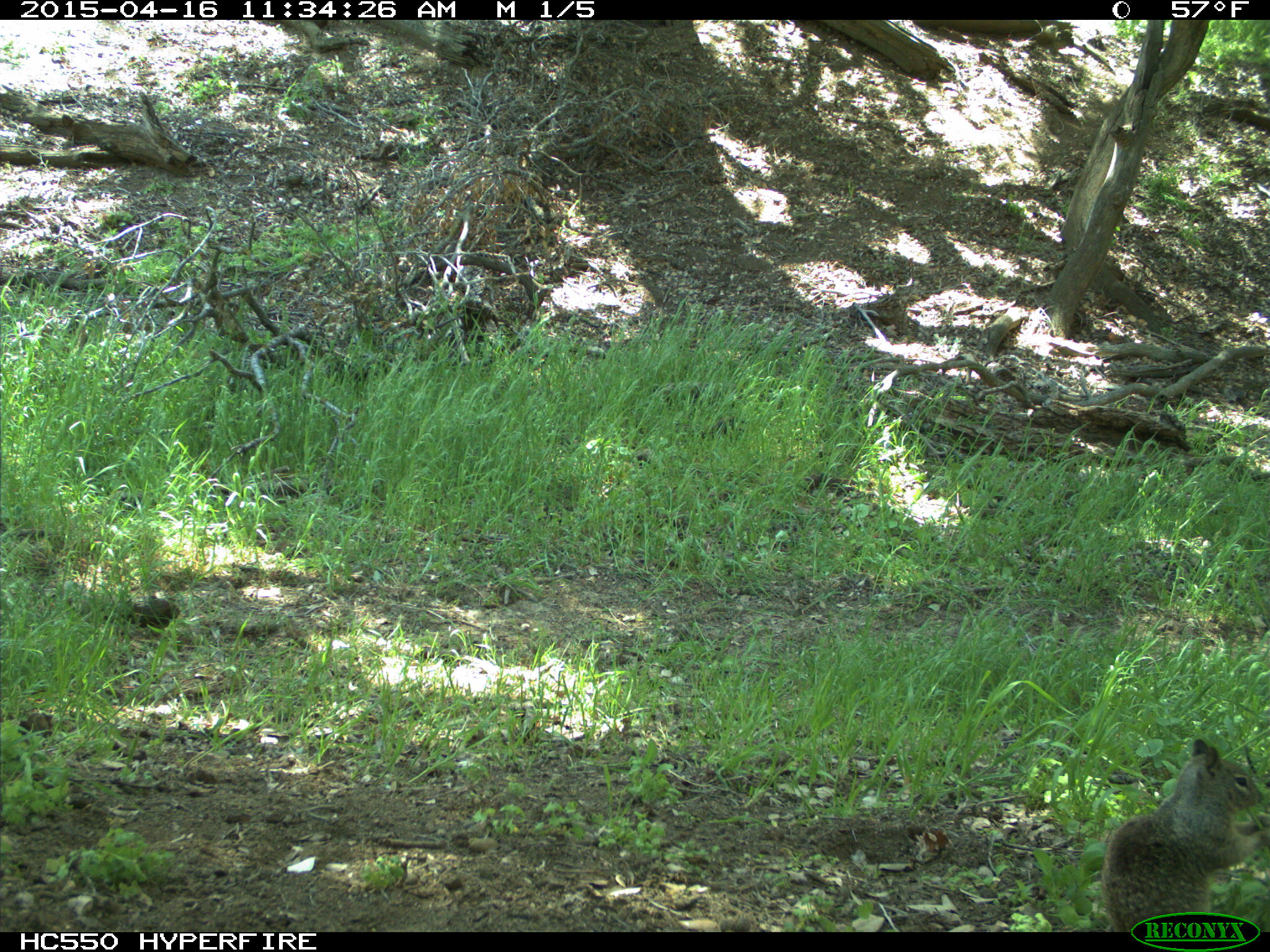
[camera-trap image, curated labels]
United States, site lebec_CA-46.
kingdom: Animalia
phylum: Chordata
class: Mammalia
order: Rodentia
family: Sciuridae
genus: Otospermophilus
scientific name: Otospermophilus beecheyi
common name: california ground squirrel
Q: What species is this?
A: Otospermophilus beecheyi (california ground squirrel).